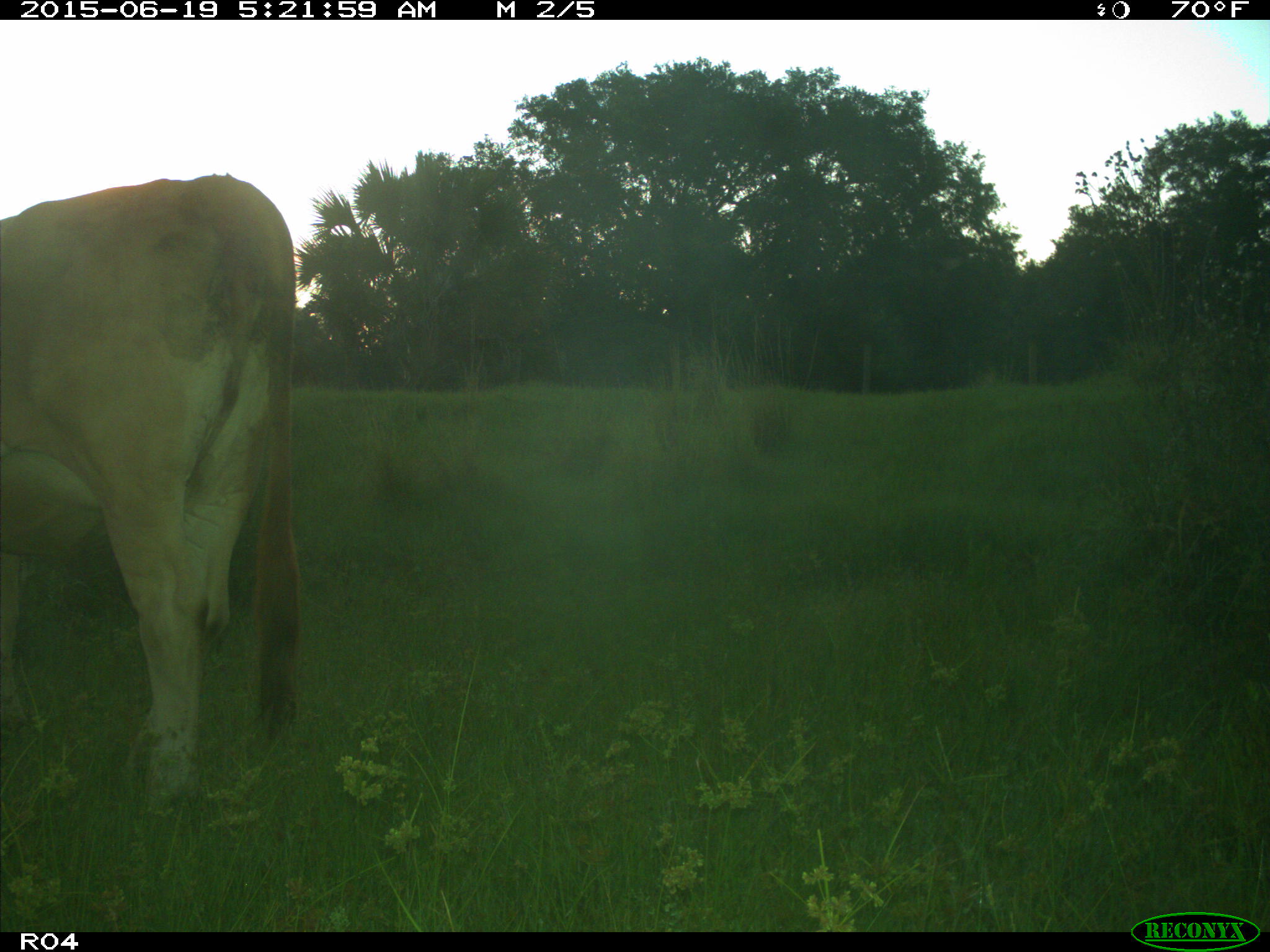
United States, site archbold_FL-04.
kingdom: Animalia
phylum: Chordata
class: Mammalia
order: Artiodactyla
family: Bovidae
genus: Bos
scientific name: Bos taurus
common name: domestic cow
Bos taurus (domestic cow).